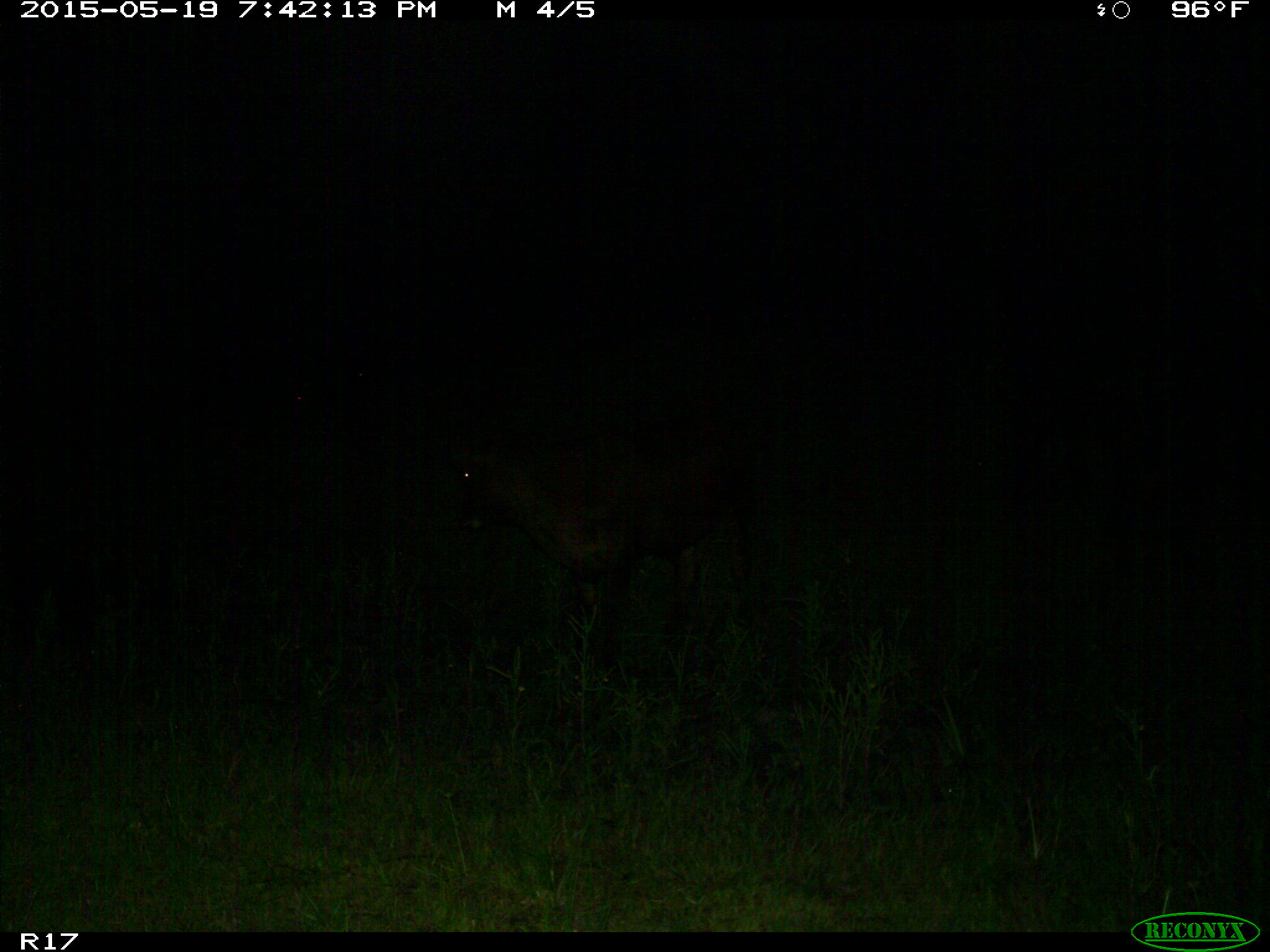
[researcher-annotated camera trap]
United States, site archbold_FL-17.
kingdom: Animalia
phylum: Chordata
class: Mammalia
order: Artiodactyla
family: Bovidae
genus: Bos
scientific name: Bos taurus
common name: domestic cow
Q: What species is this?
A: Bos taurus (domestic cow).